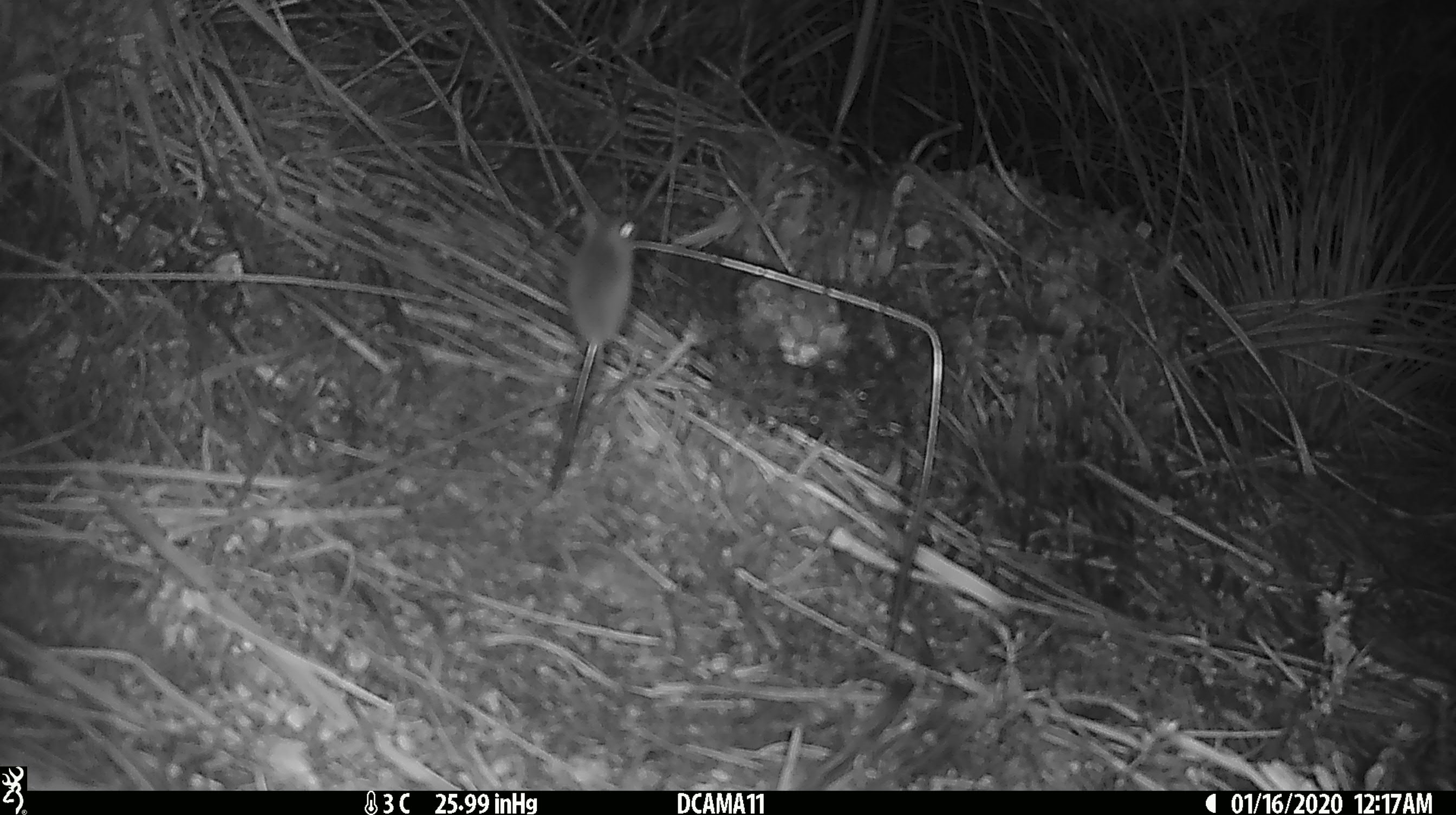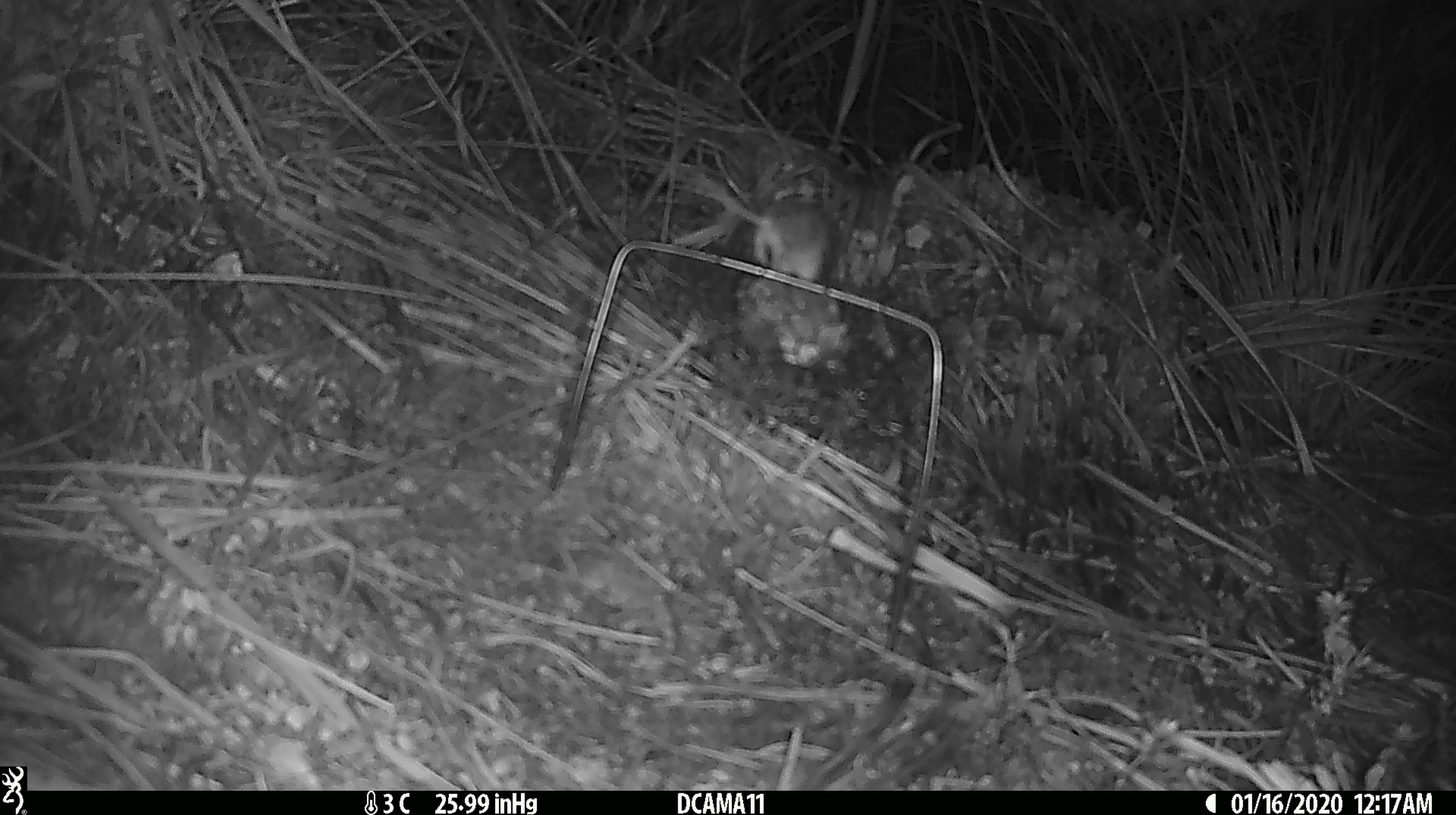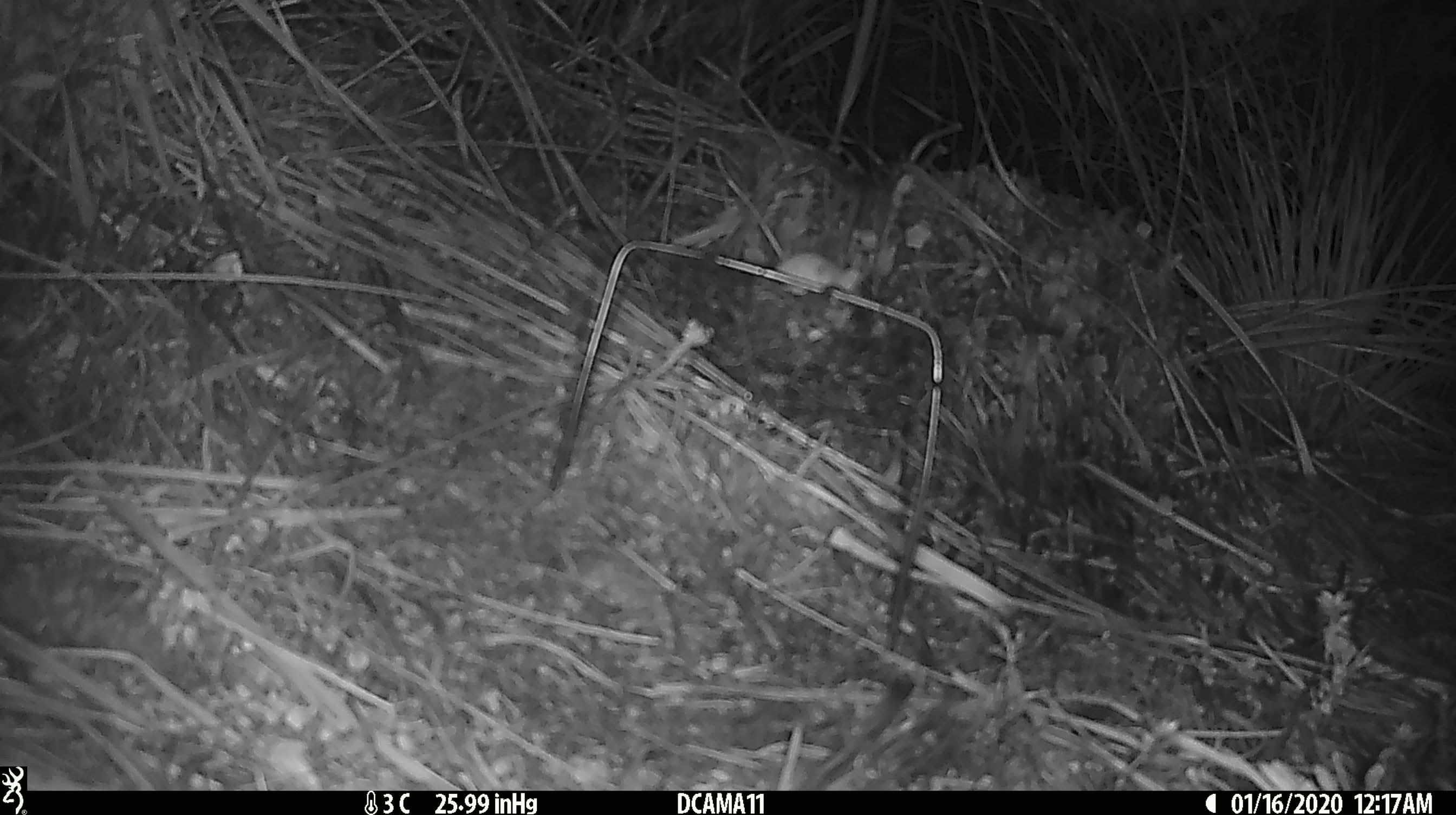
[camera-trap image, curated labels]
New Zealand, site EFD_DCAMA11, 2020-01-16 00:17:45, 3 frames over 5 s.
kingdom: Animalia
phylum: Chordata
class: Mammalia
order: Rodentia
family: Muridae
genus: Mus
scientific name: Mus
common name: mouse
Mouse (Mus).